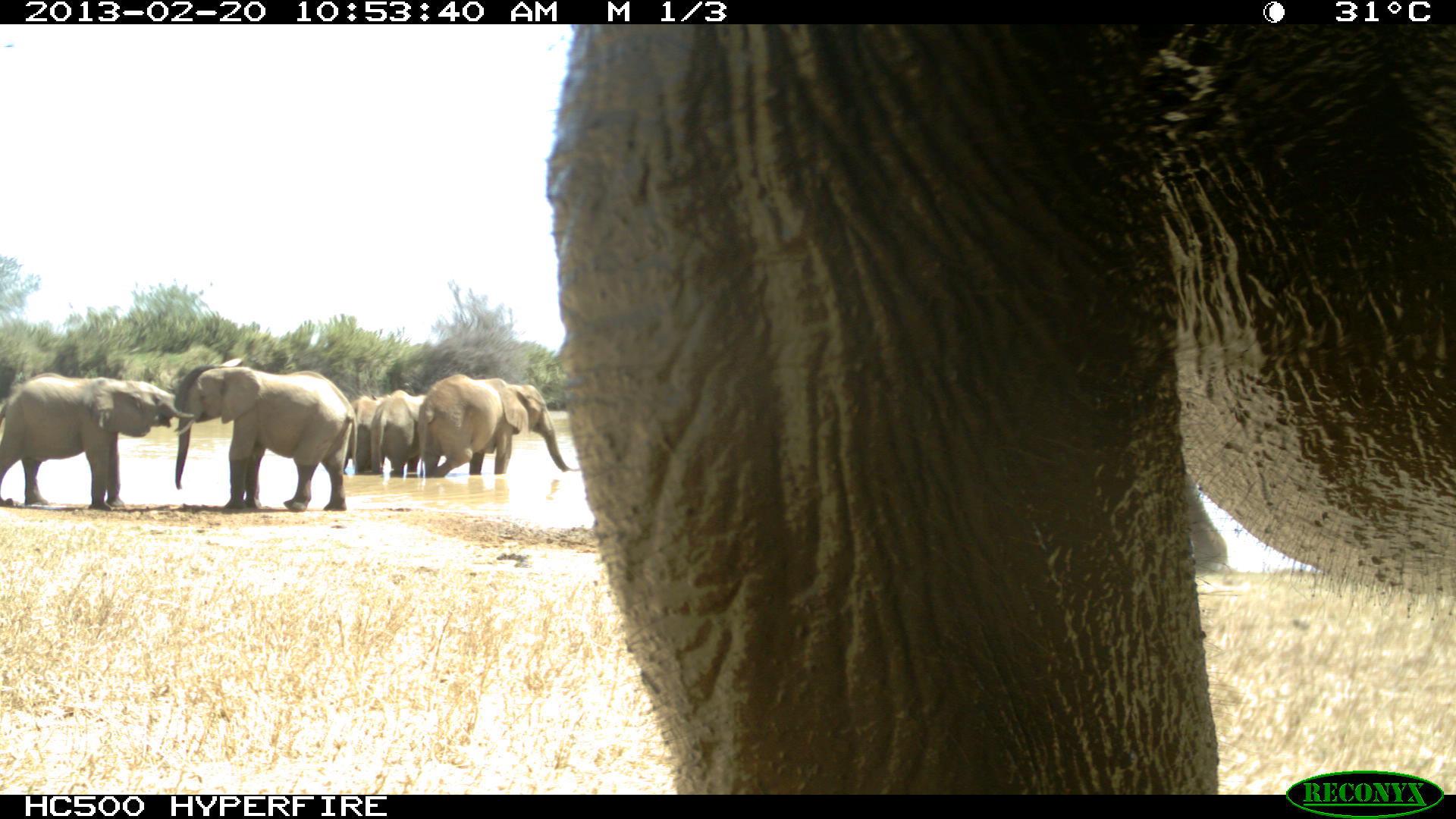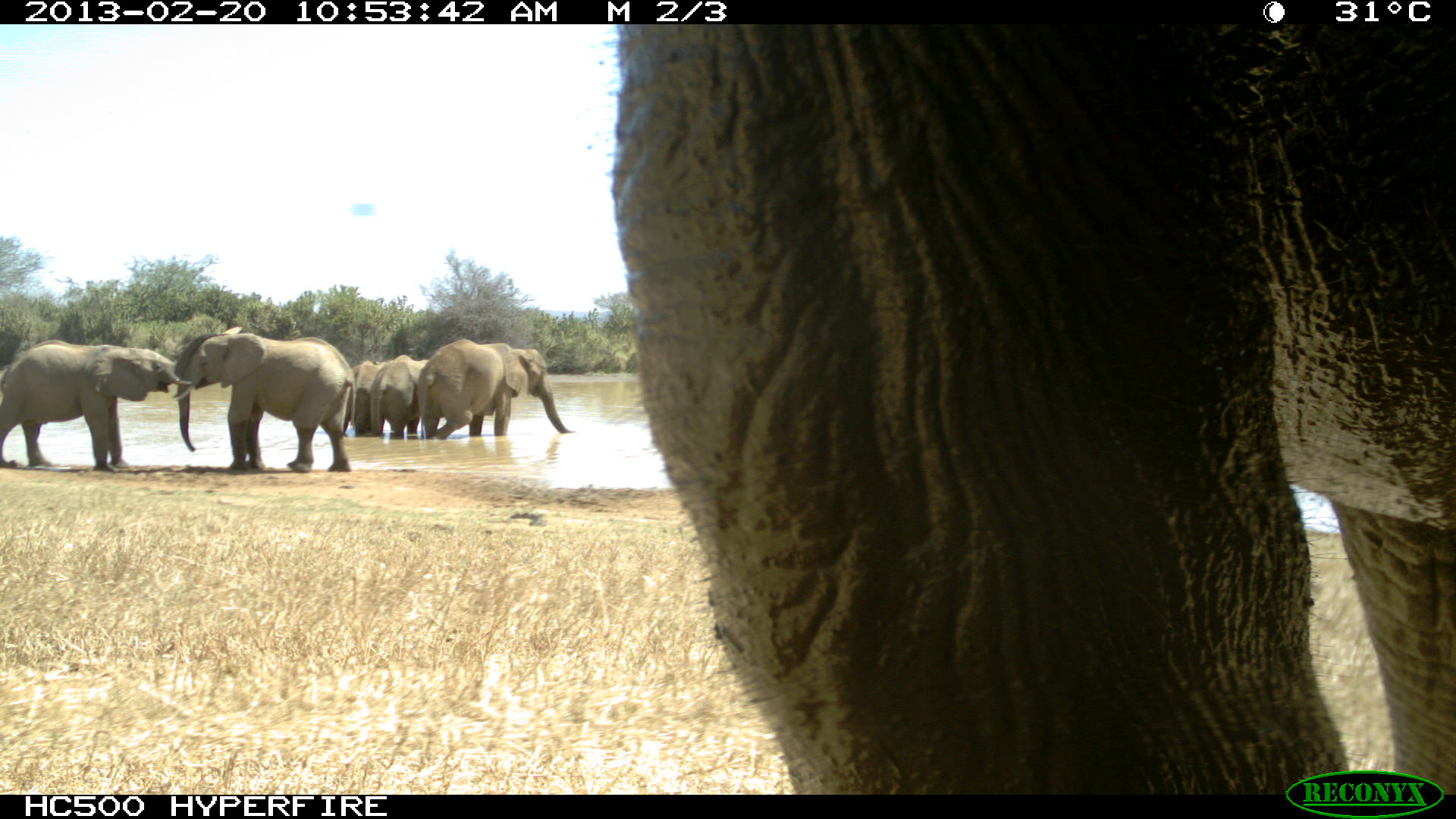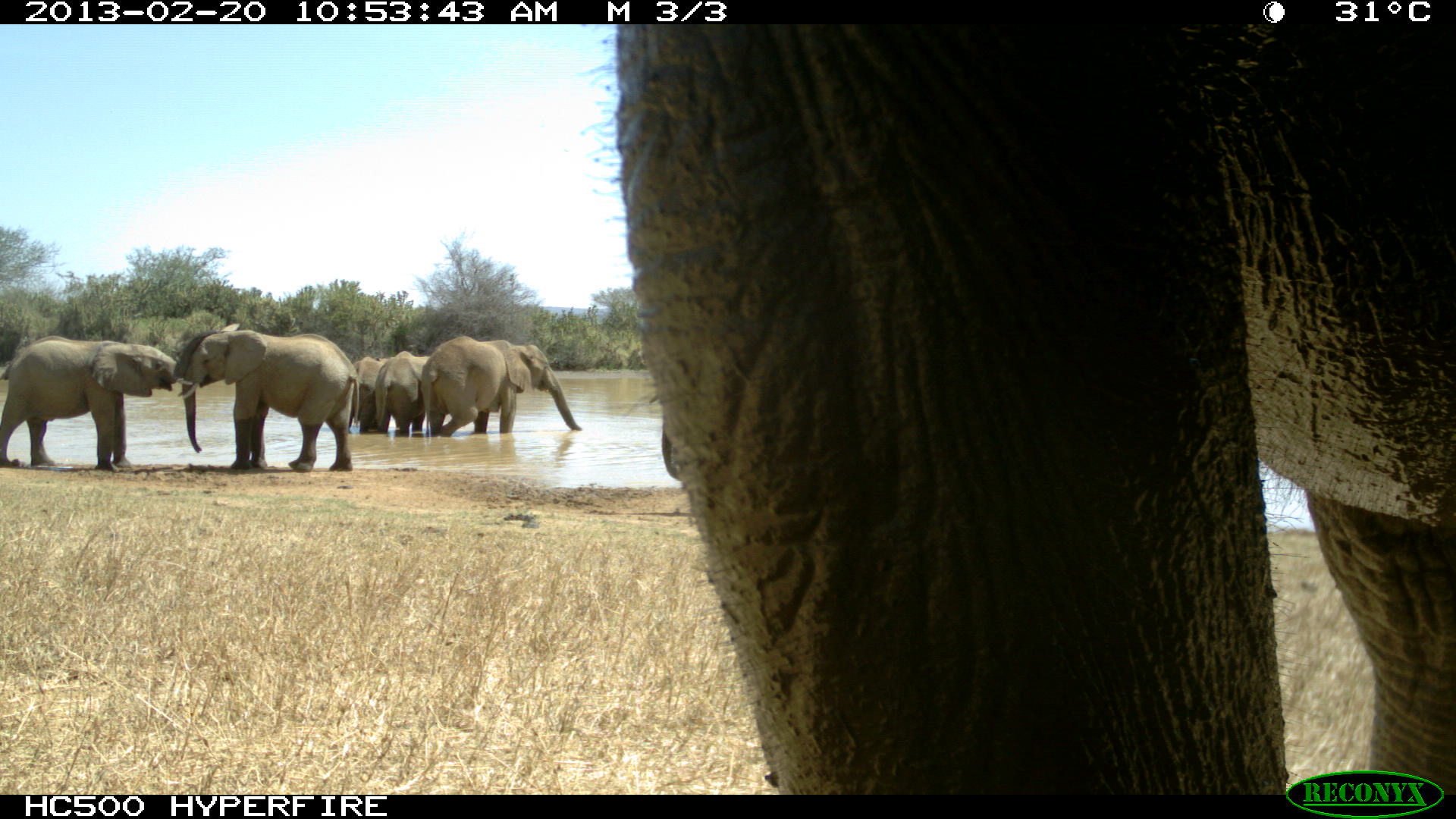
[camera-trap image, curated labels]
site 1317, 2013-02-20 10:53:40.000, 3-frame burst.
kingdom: Animalia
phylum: Chordata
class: Mammalia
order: Proboscidea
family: Elephantidae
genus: Loxodonta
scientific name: Loxodonta africana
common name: african bush elephant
Loxodonta africana (african bush elephant), count 6.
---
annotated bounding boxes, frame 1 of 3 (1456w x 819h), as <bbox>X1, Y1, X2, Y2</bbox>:
loxodonta africana: <bbox>543, 21, 1454, 793</bbox>; <bbox>0, 364, 233, 508</bbox>; <bbox>170, 366, 357, 513</bbox>; <bbox>416, 374, 581, 481</bbox>; <bbox>338, 390, 414, 473</bbox>; <bbox>370, 395, 439, 476</bbox>